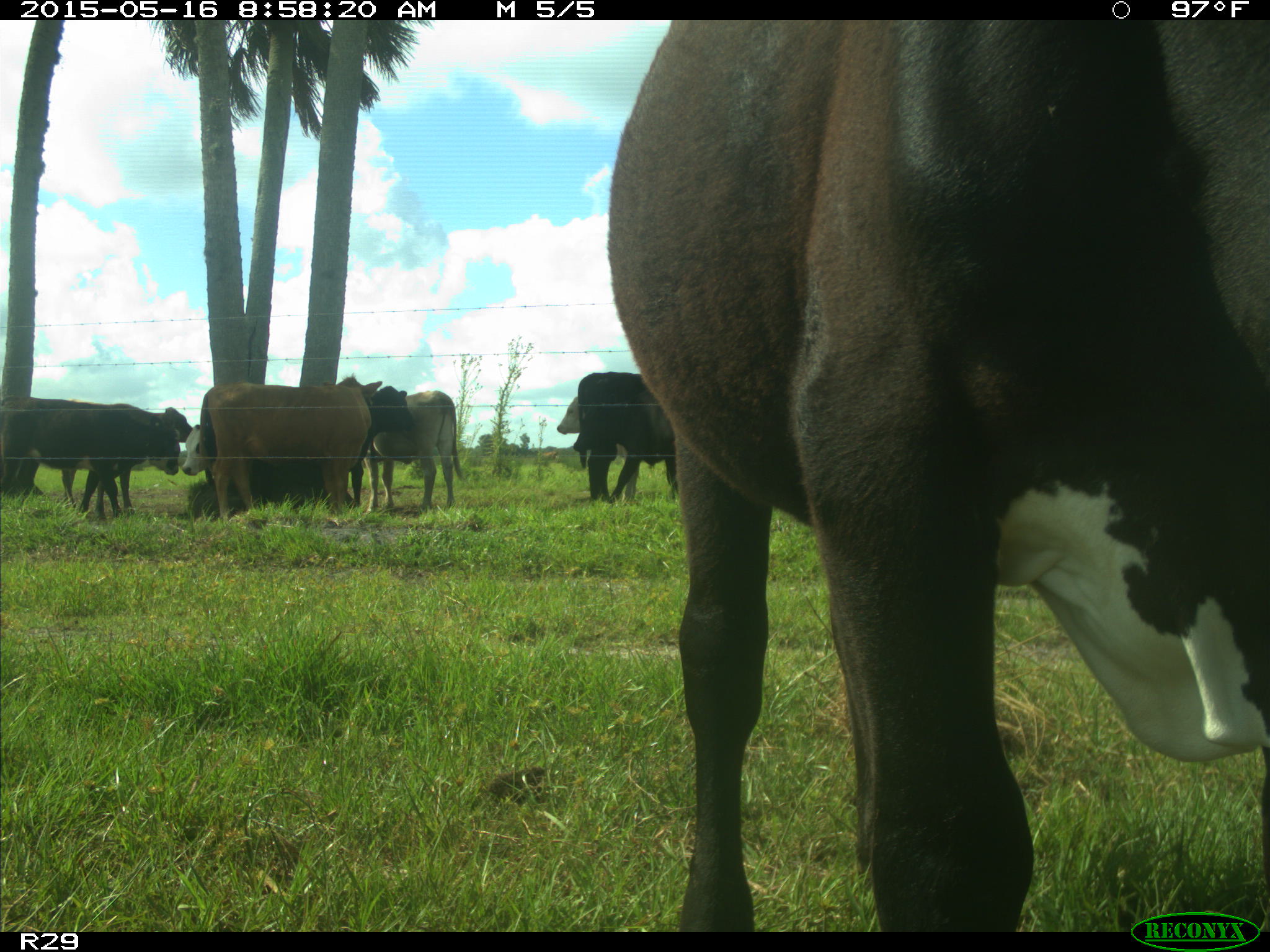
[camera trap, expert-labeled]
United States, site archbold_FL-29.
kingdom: Animalia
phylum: Chordata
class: Mammalia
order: Artiodactyla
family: Bovidae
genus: Bos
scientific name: Bos taurus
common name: domestic cow